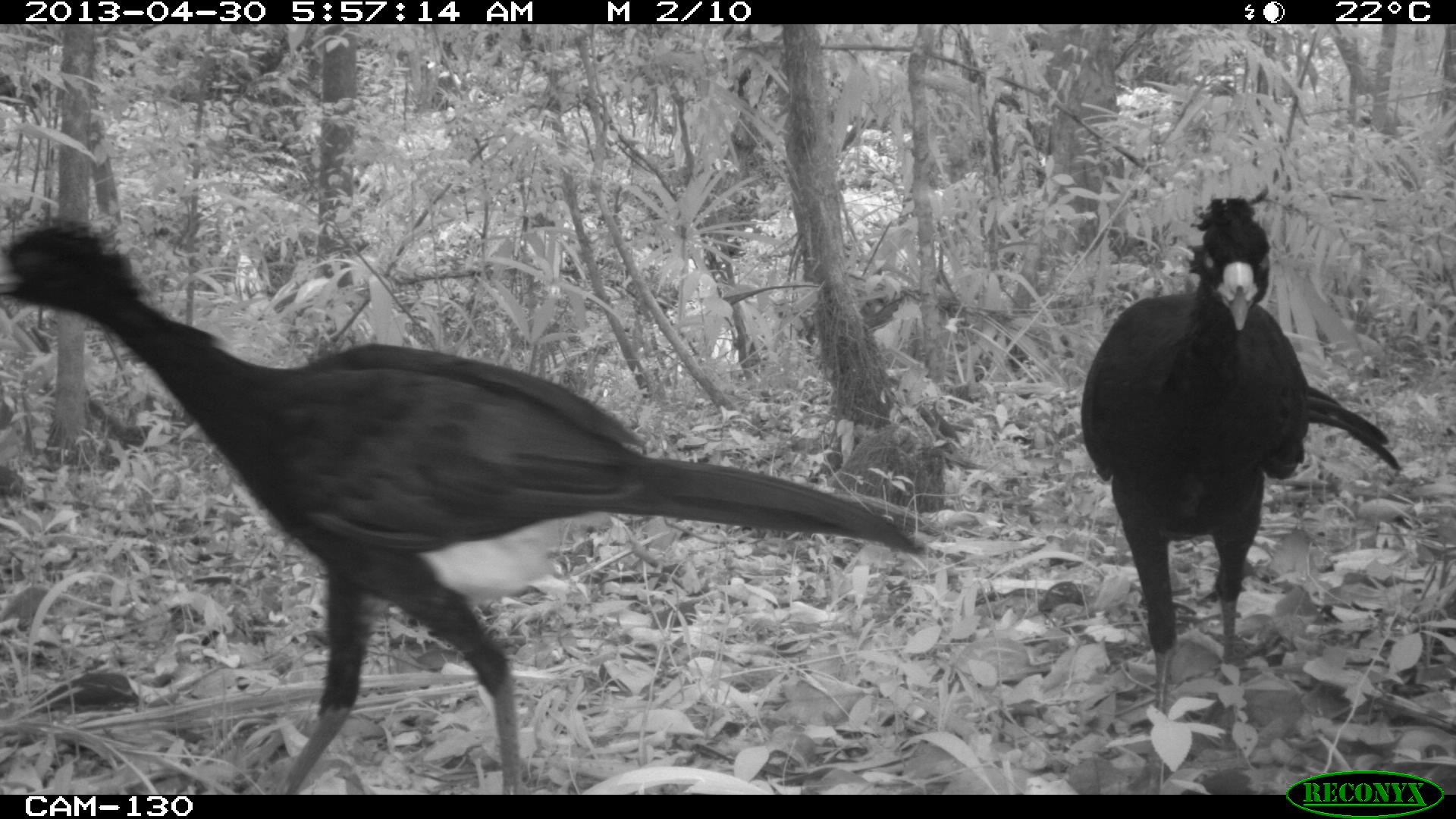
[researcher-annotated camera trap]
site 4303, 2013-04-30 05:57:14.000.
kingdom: Animalia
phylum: Chordata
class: Aves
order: Galliformes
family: Cracidae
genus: Crax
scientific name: Crax rubra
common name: great curassow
Crax rubra (great curassow), count 2, sex male.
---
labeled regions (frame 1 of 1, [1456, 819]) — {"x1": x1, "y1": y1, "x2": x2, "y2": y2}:
crax rubra: {"x1": 0, "y1": 216, "x2": 923, "y2": 795}; {"x1": 1080, "y1": 193, "x2": 1402, "y2": 795}